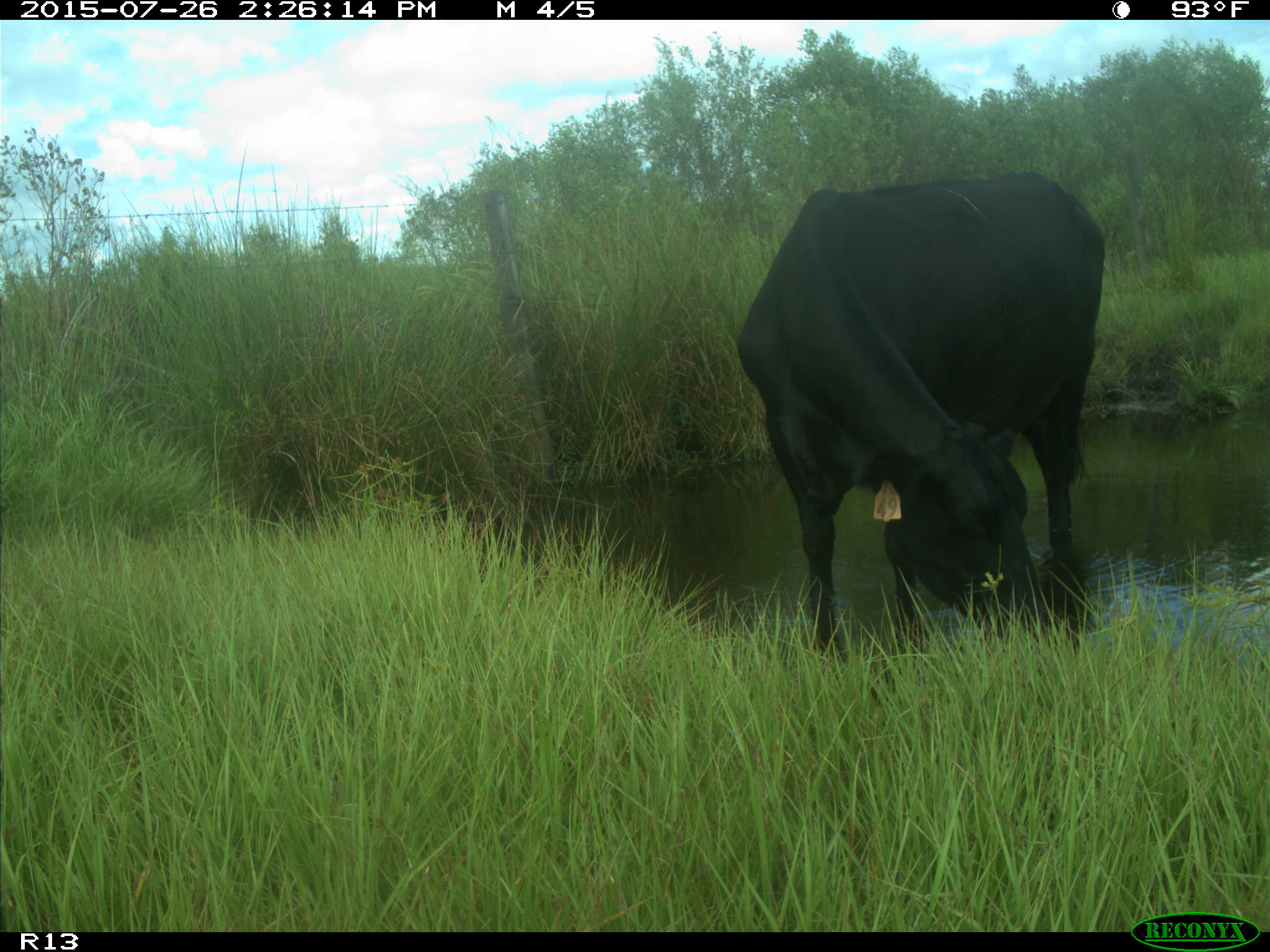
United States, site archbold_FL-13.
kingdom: Animalia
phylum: Chordata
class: Mammalia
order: Artiodactyla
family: Bovidae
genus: Bos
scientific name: Bos taurus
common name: domestic cow